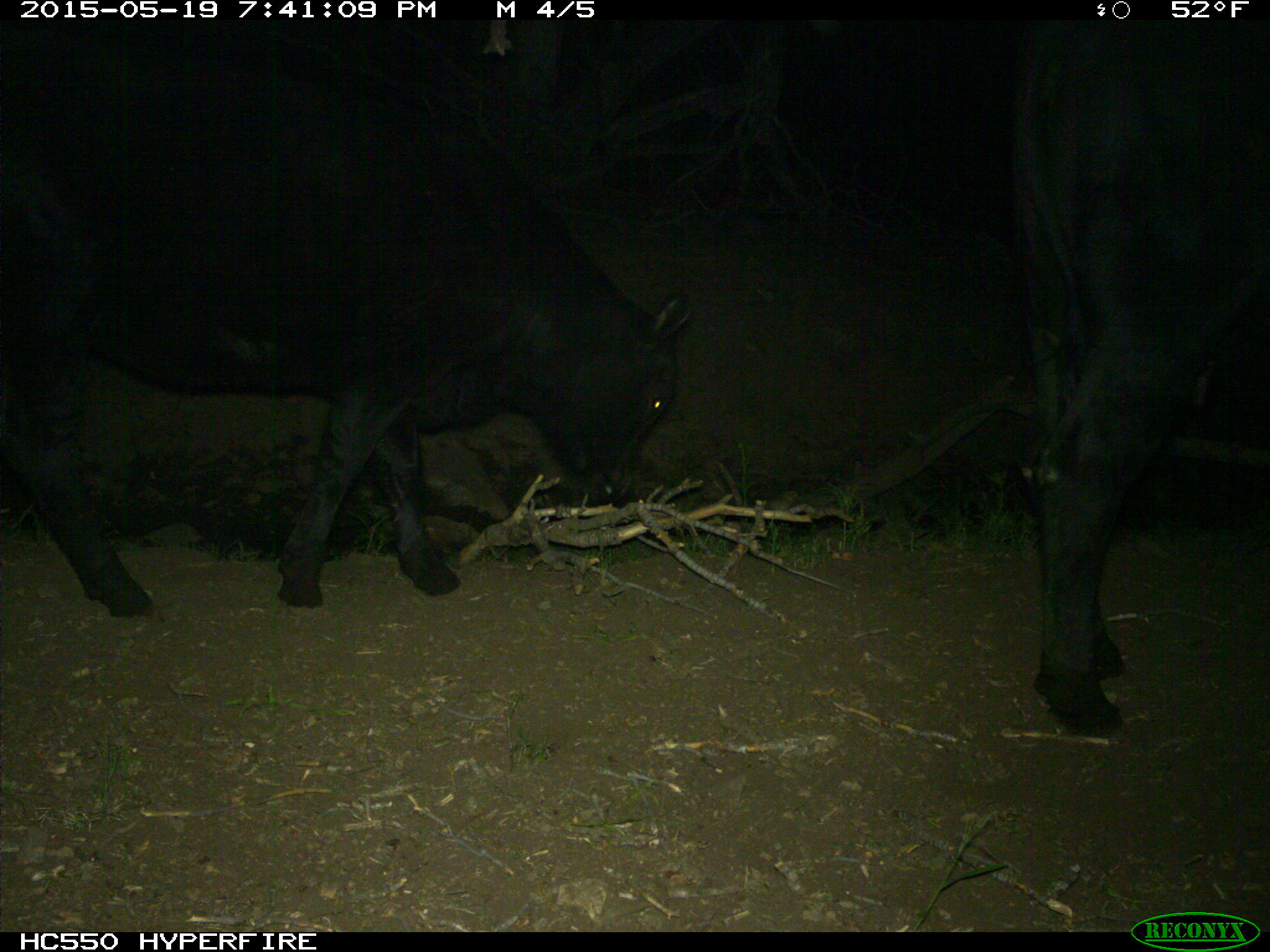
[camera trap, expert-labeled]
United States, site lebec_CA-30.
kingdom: Animalia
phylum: Chordata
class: Mammalia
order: Artiodactyla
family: Bovidae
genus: Bos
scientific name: Bos taurus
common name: domestic cow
Bos taurus (domestic cow).